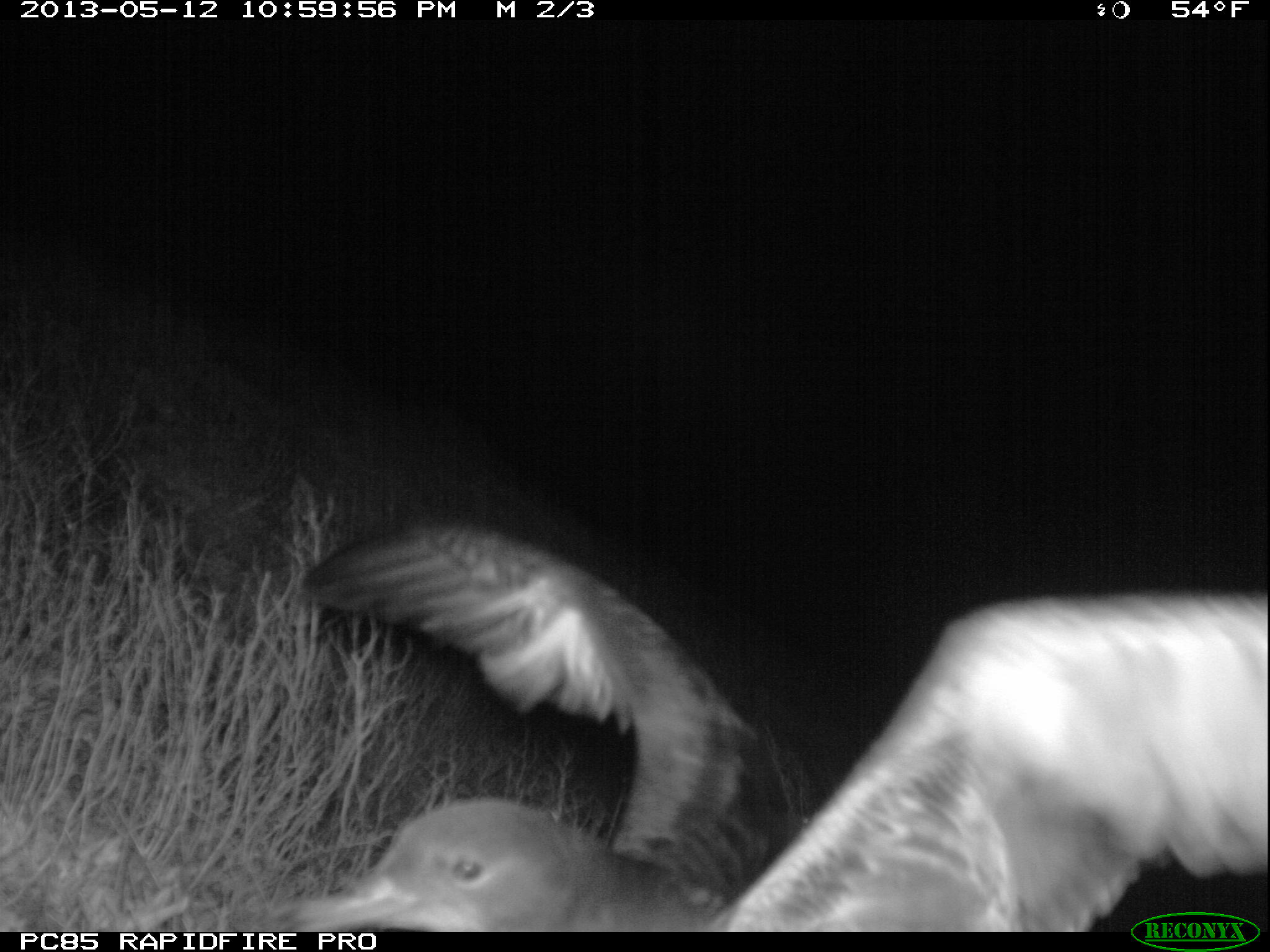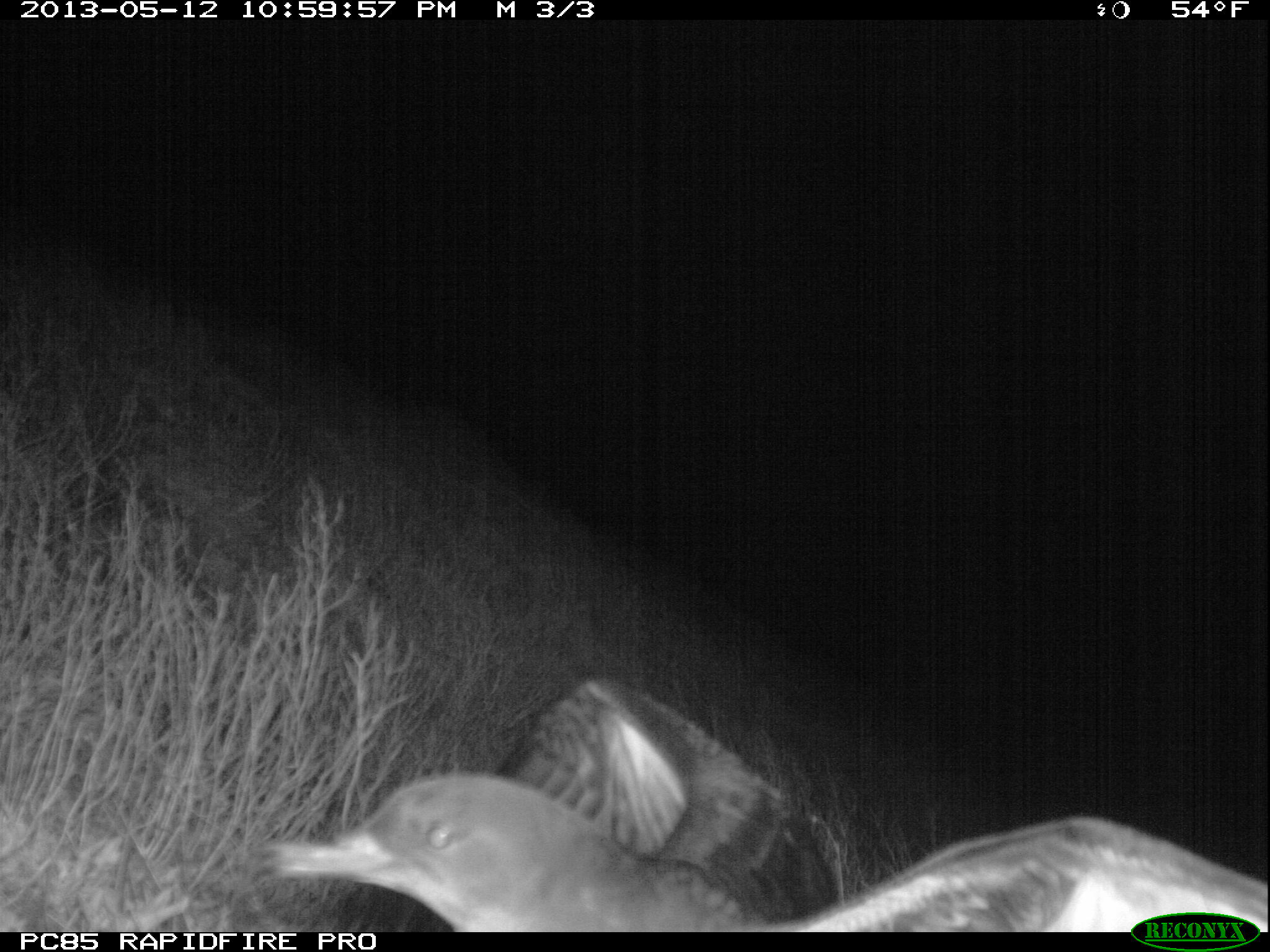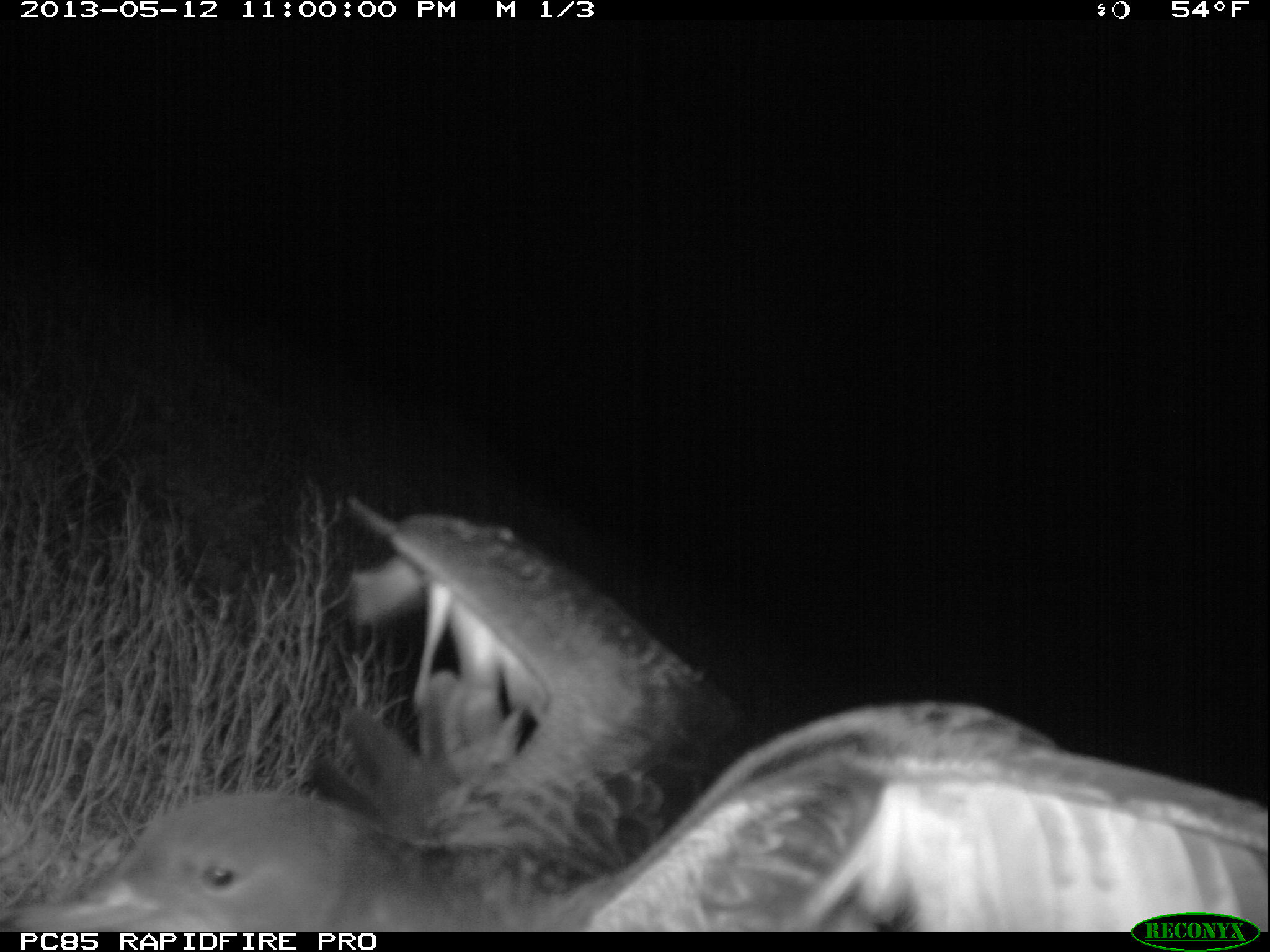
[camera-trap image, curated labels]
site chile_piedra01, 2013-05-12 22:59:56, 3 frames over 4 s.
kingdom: Animalia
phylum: Chordata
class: Aves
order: Procellariiformes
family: Procellariidae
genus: Calonectris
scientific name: Calonectris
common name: shearwater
Shearwater (Calonectris).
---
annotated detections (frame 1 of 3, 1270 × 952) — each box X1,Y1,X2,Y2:
shearwater: 257,480,1270,918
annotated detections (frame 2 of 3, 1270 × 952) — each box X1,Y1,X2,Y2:
shearwater: 256,671,1268,930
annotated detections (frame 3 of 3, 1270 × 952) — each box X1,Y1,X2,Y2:
shearwater: 0,515,1243,937